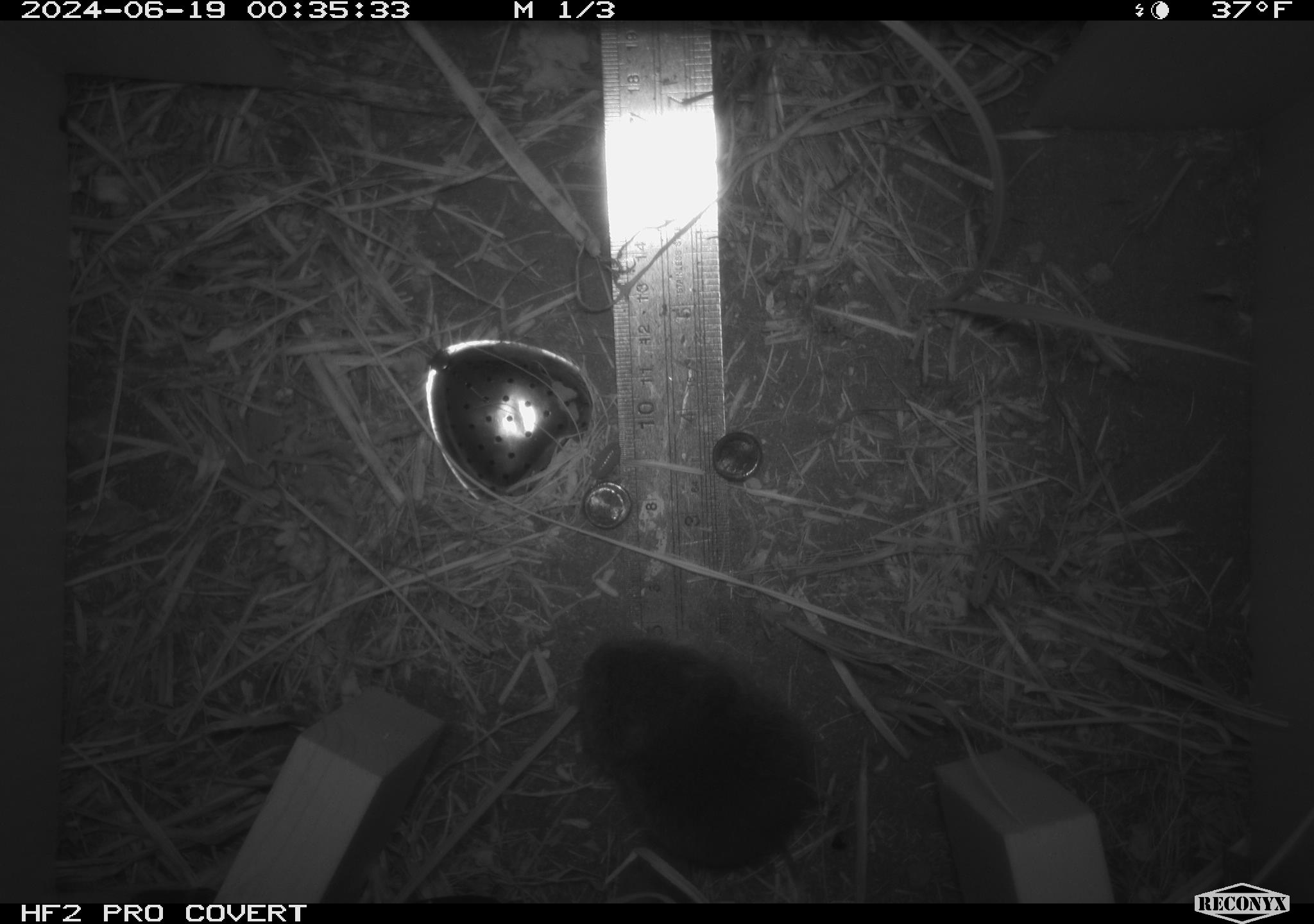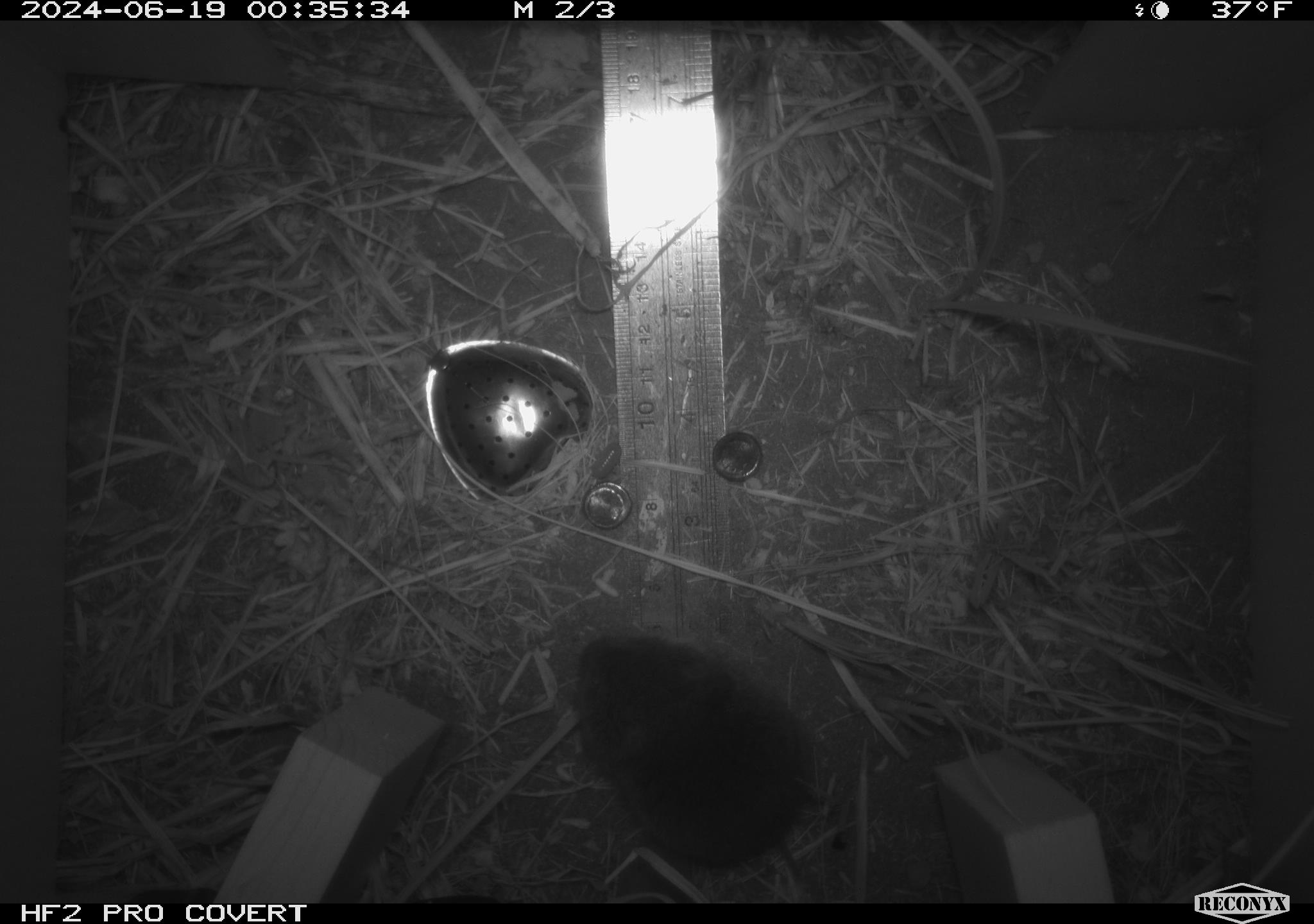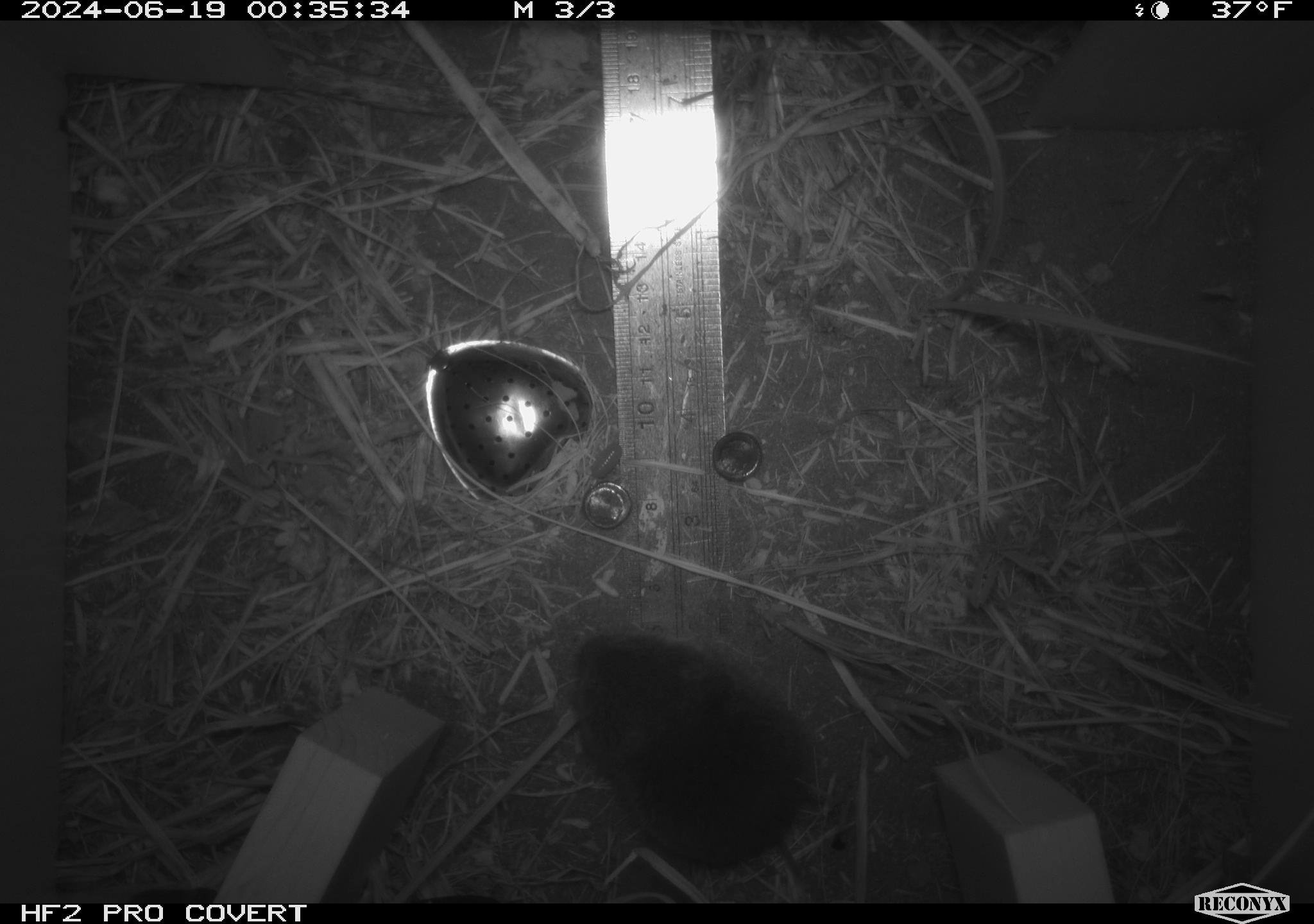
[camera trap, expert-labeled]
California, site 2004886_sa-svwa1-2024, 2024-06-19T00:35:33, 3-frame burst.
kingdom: Animalia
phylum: Chordata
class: Mammalia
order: Rodentia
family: Cricetidae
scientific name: Arvicolinae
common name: voles, lemmings, and muskrats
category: arvicolinae subfamily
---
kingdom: Animalia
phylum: Arthropoda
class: Malacostraca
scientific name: Malacostraca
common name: amphipods, crabs, isopods, krill, lobsters and shrimps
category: malacostracan